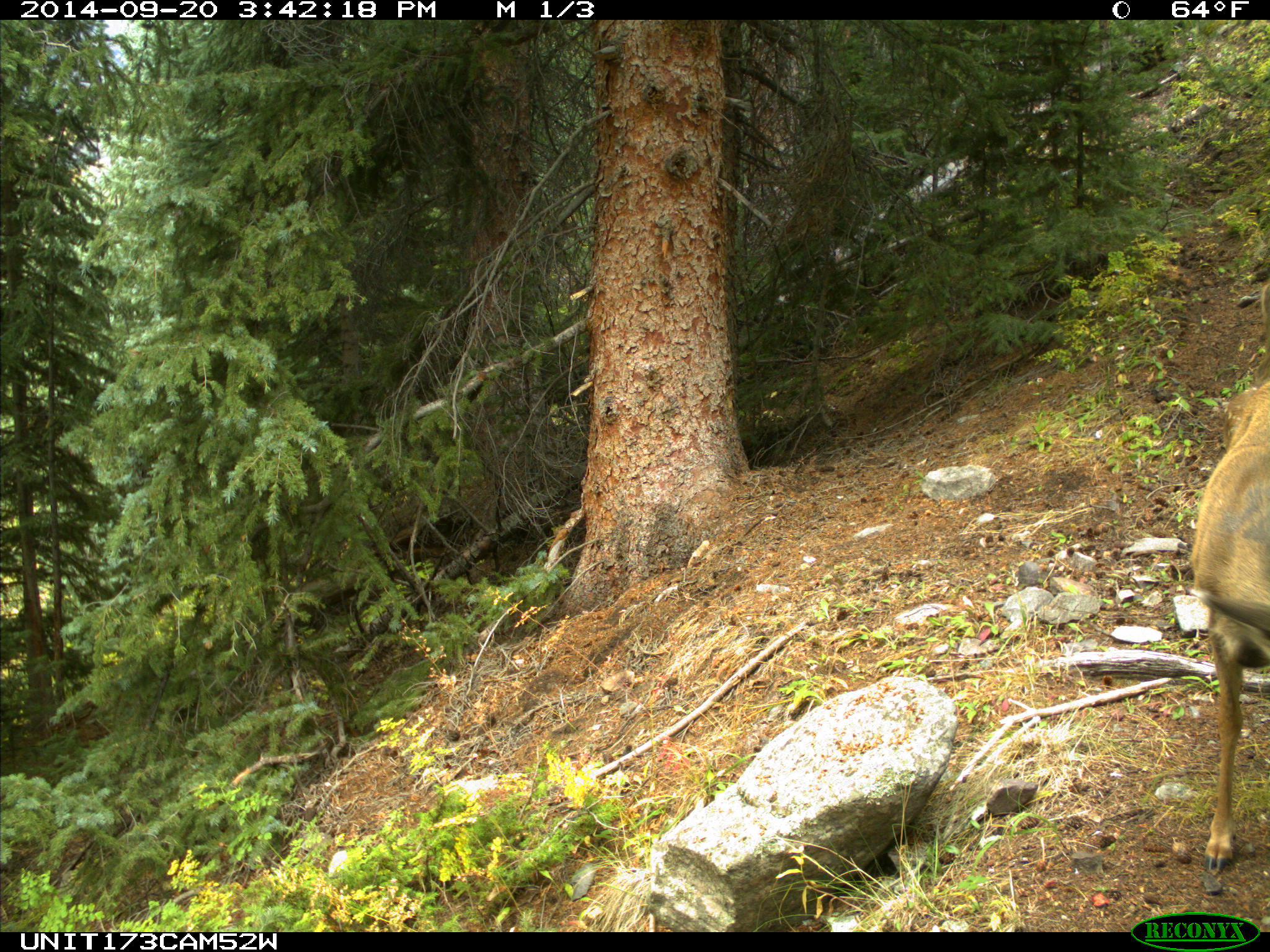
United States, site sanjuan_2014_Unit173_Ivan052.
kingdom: Animalia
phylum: Chordata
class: Mammalia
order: Artiodactyla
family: Cervidae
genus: Odocoileus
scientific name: Odocoileus hemionus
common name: mule deer